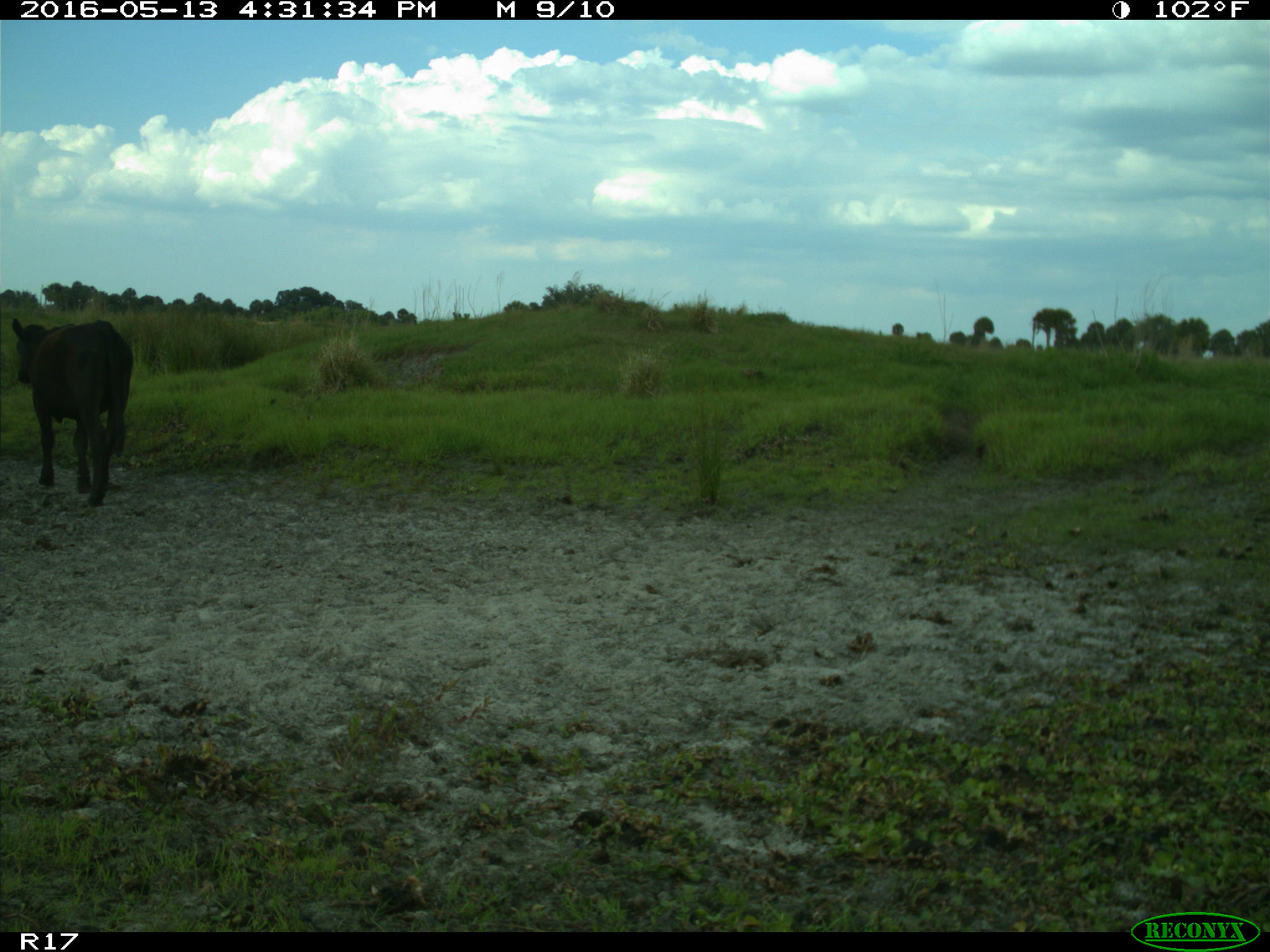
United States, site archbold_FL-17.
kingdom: Animalia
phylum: Chordata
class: Mammalia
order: Artiodactyla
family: Bovidae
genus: Bos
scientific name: Bos taurus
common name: domestic cow